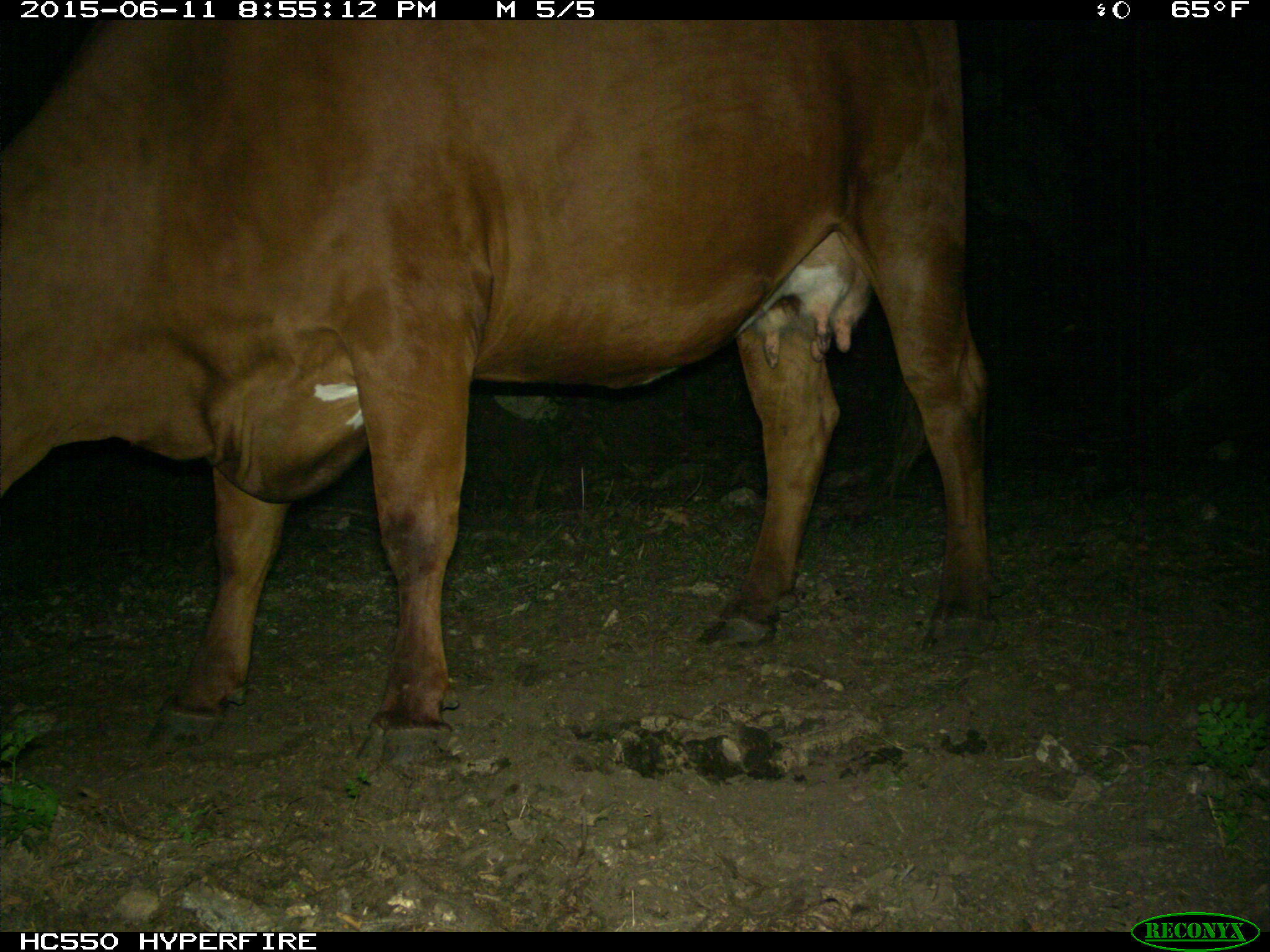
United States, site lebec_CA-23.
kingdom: Animalia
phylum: Chordata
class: Mammalia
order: Artiodactyla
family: Bovidae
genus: Bos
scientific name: Bos taurus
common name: domestic cow